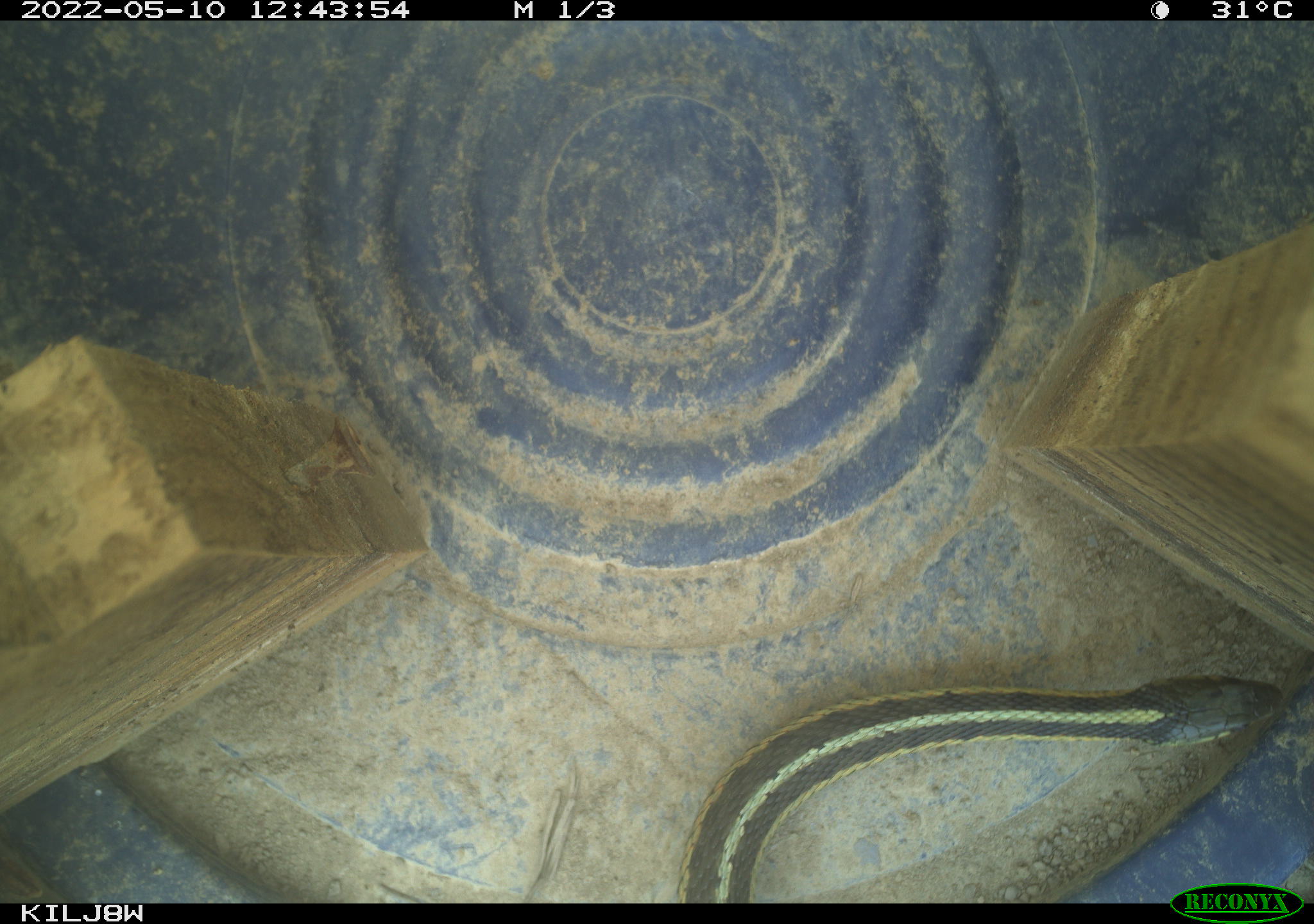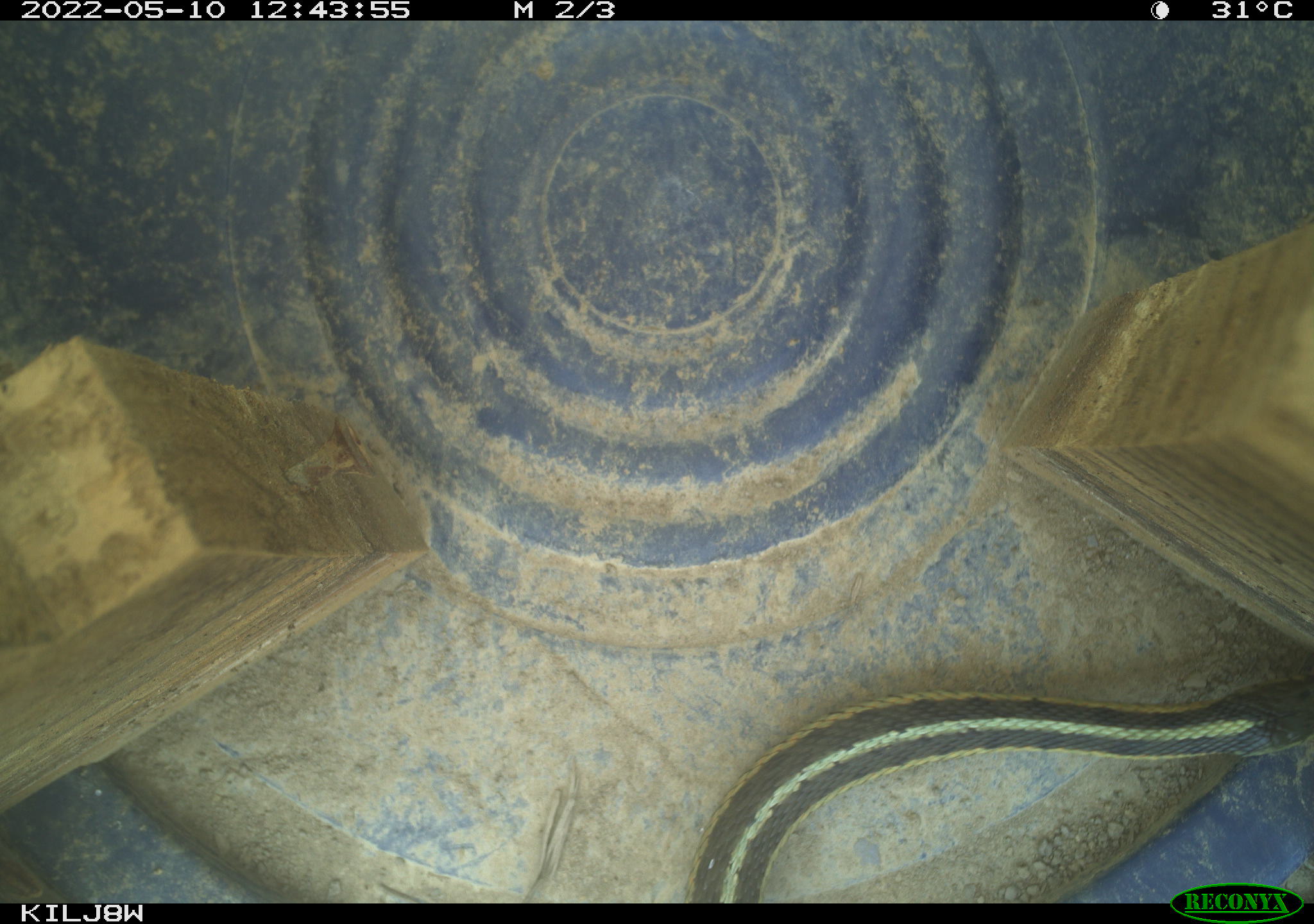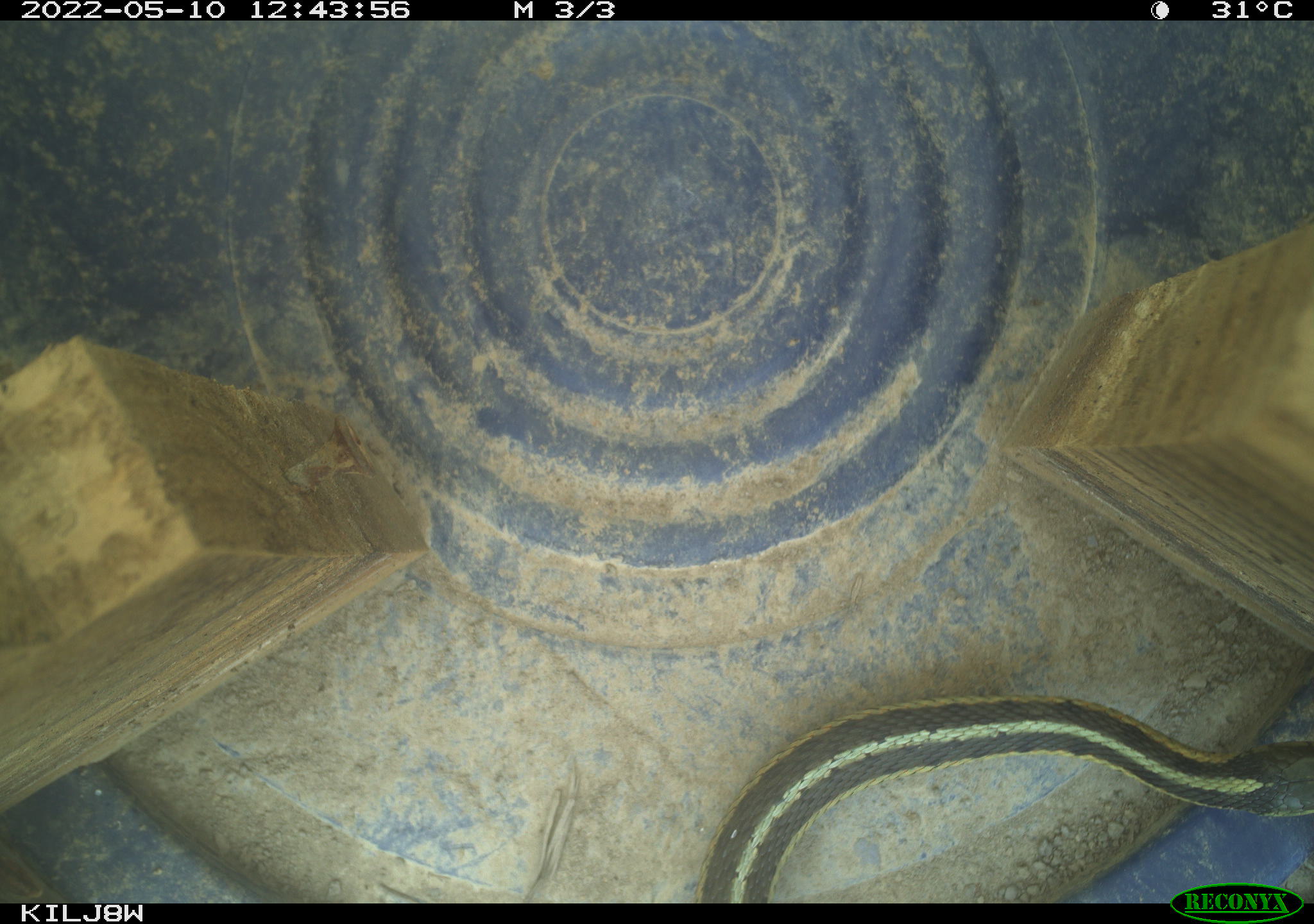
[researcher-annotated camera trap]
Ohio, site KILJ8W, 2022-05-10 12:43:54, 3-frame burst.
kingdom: Animalia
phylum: Chordata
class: Reptilia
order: Squamata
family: Colubridae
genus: Thamnophis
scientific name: Thamnophis sirtalis sirtalis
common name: eastern gartersnake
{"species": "eastern gartersnake (Thamnophis sirtalis sirtalis)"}